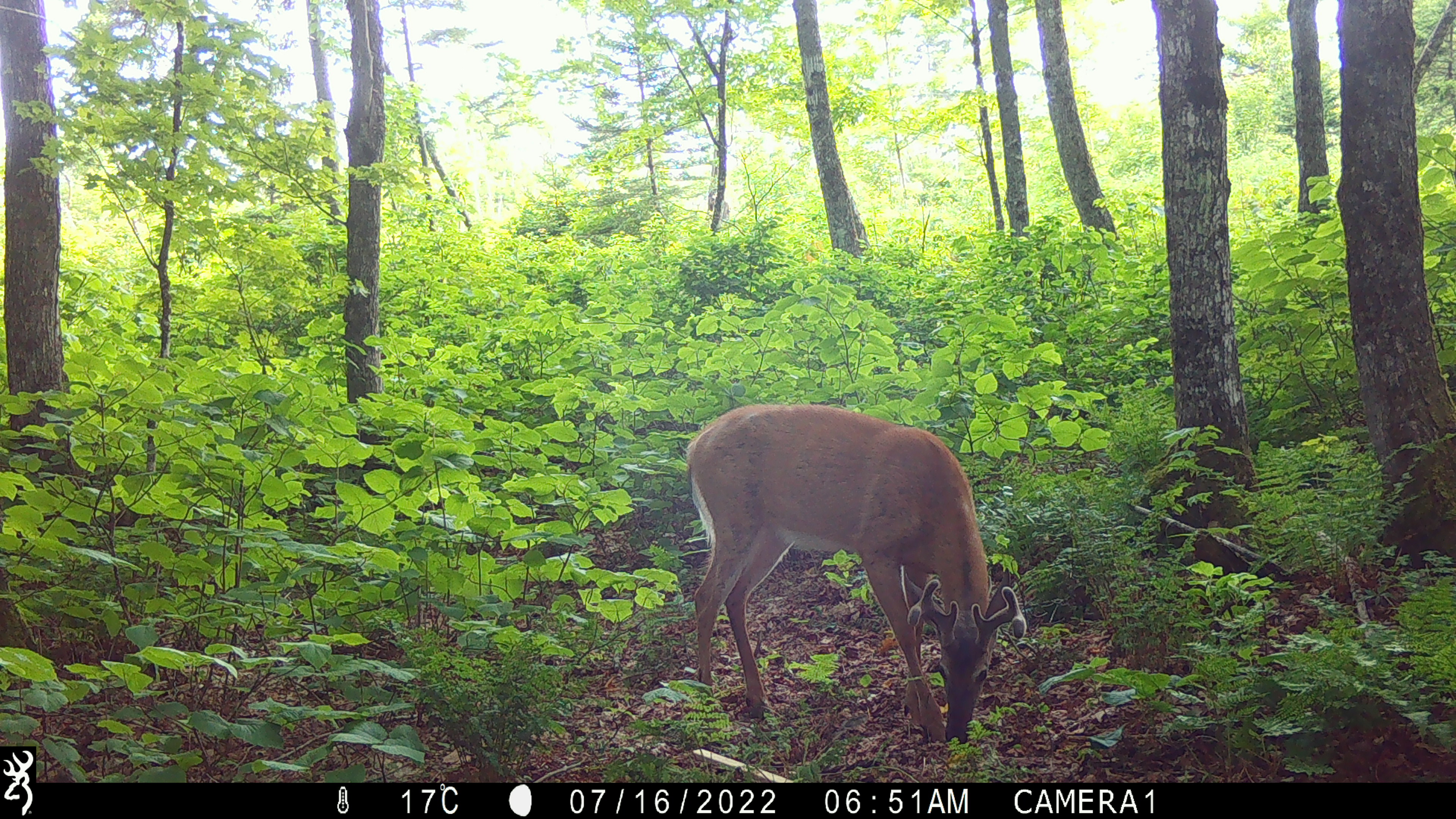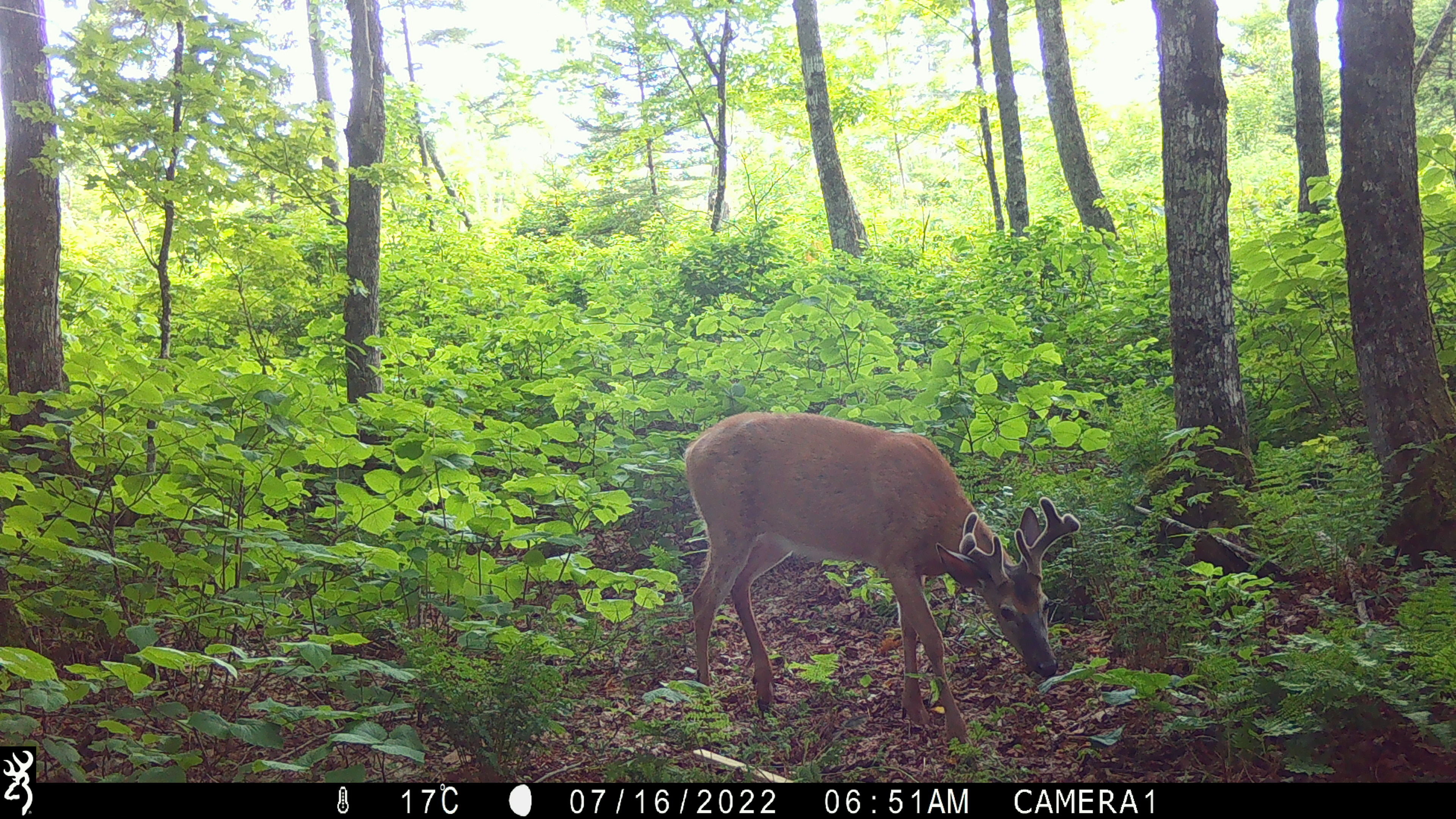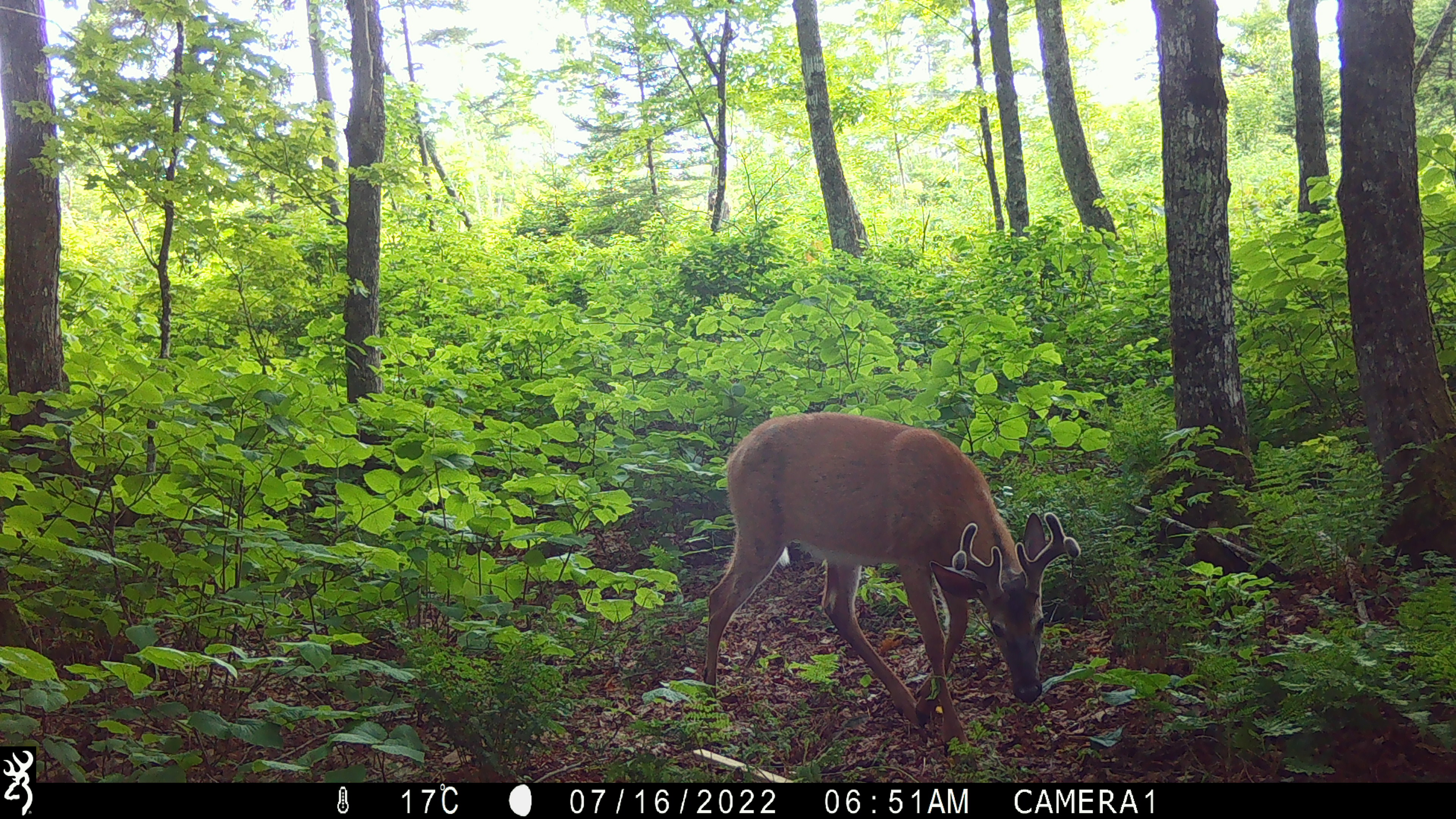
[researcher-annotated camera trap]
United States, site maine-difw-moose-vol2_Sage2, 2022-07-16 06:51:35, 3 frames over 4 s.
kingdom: Animalia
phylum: Chordata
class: Mammalia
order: Artiodactyla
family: Cervidae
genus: Odocoileus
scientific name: Odocoileus virginianus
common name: white-tailed deer